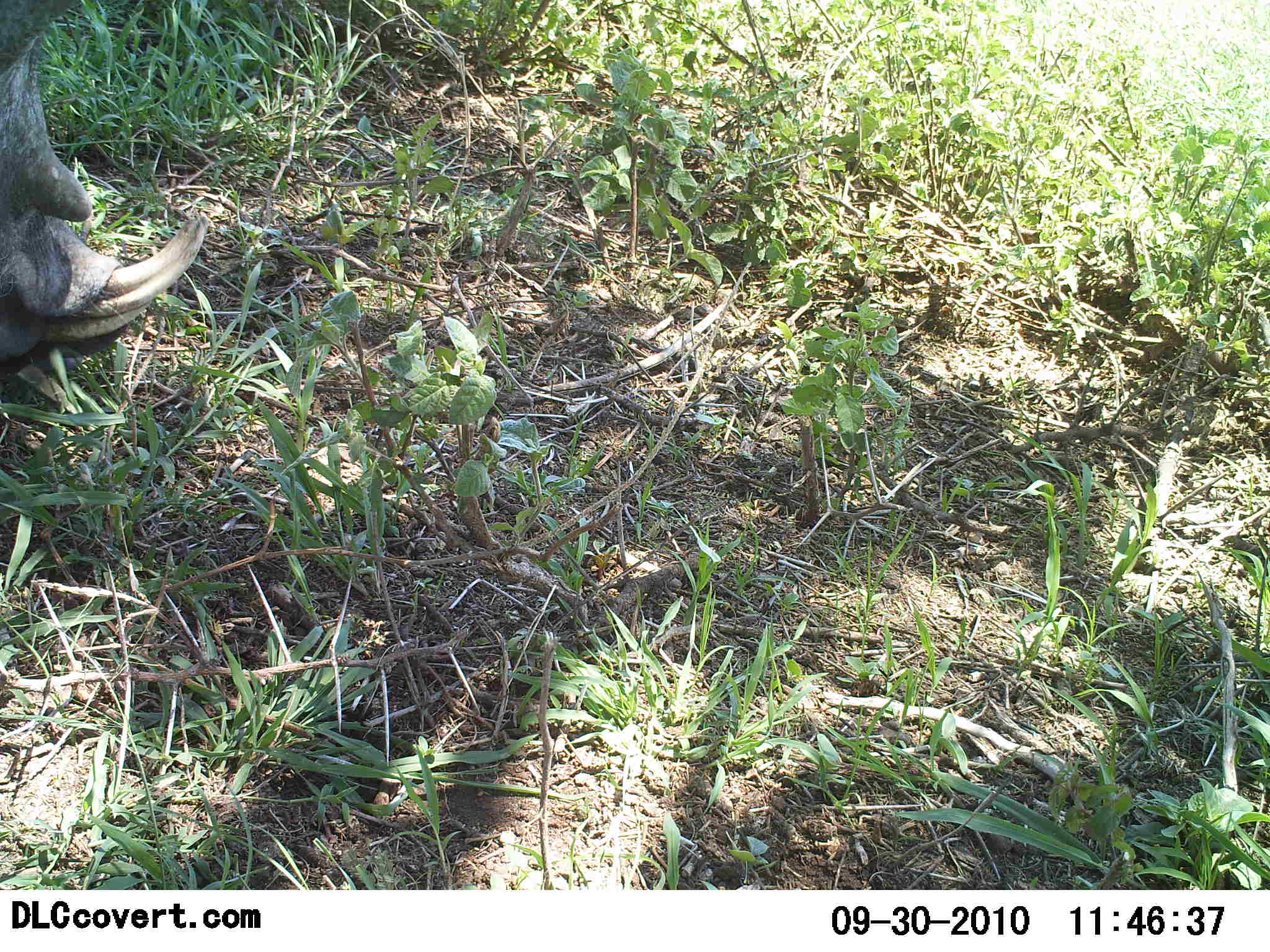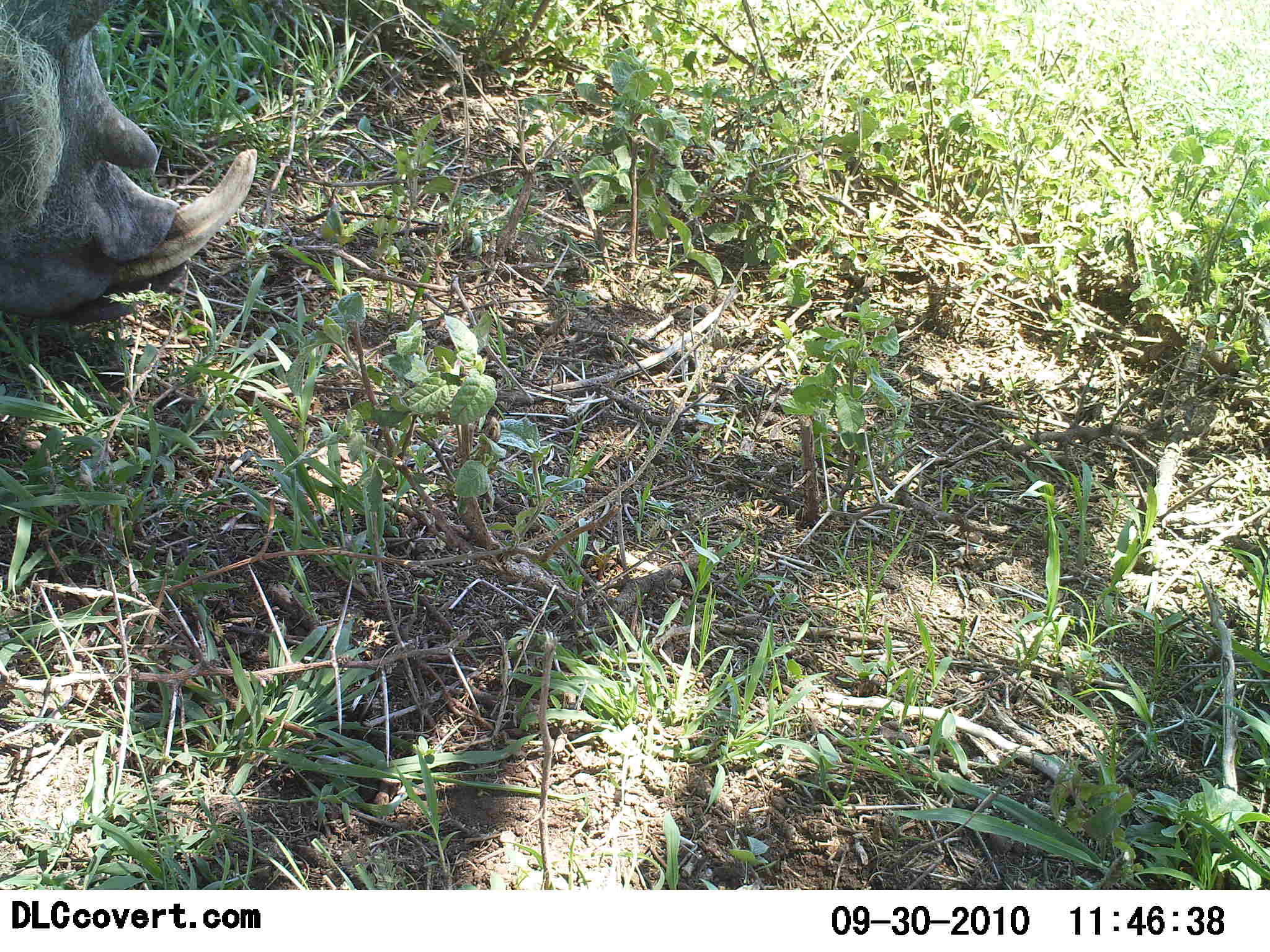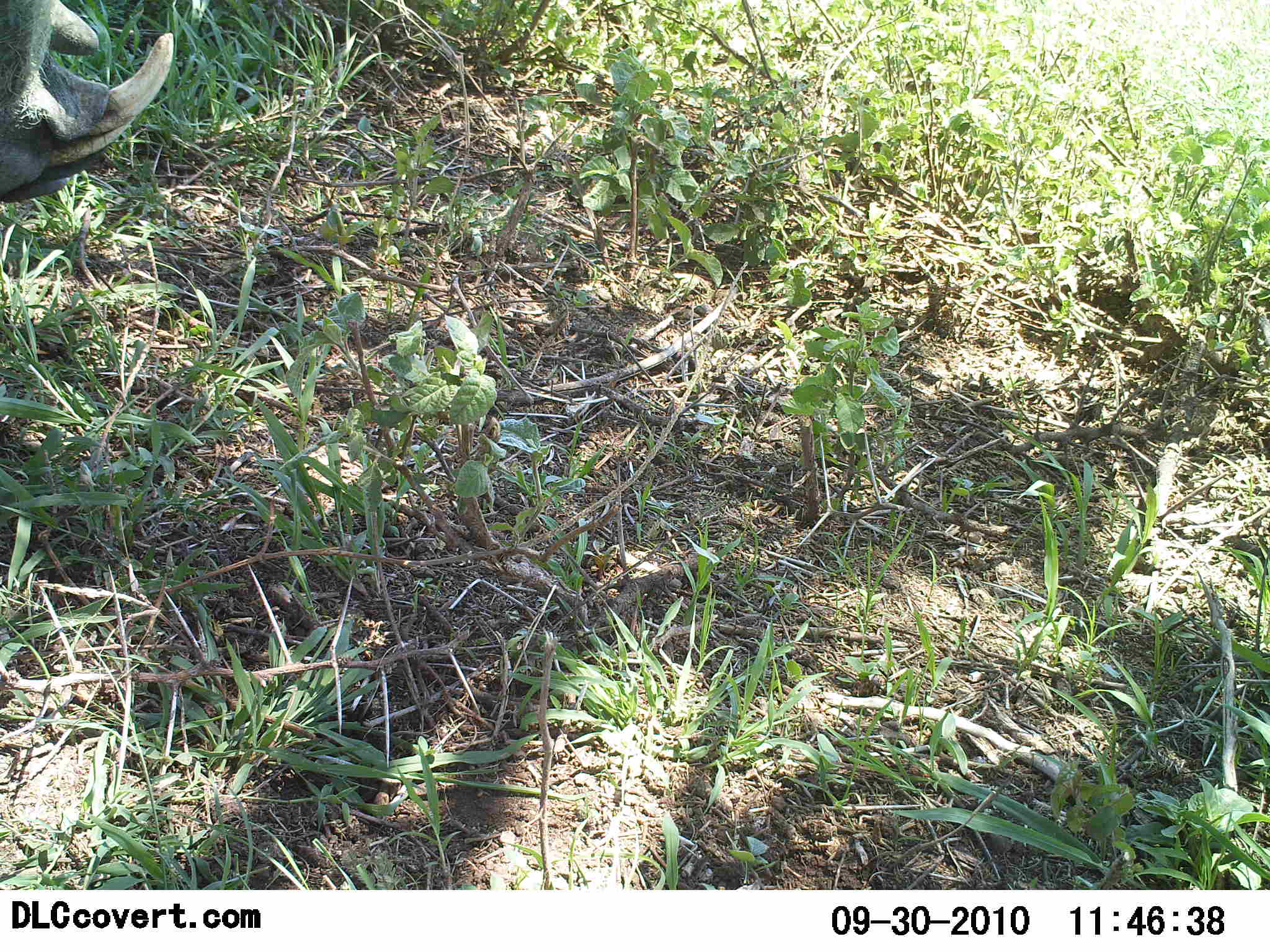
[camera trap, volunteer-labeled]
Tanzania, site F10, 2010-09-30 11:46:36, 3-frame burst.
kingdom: Animalia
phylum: Chordata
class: Mammalia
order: Artiodactyla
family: Suidae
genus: Phacochoerus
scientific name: Phacochoerus africanus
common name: warthog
Warthog (Phacochoerus africanus), count 1. Behavior (volunteer vote fractions): standing 17%, resting 0%, moving 8%, interacting 0%. Young present (vote fraction): 0%. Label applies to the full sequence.